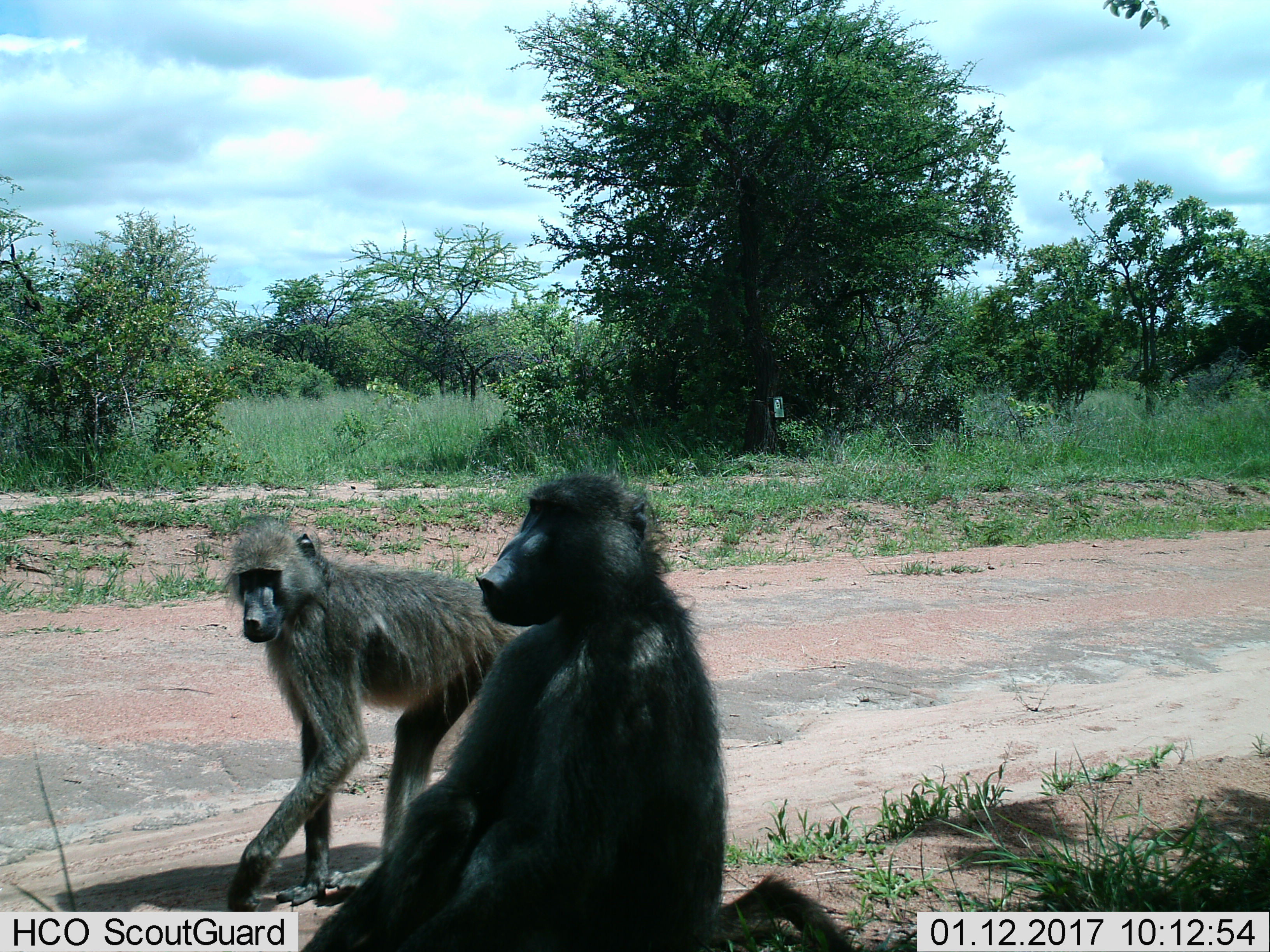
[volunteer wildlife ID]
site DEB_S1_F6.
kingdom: Animalia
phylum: Chordata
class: Mammalia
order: Primates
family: Cercopithecidae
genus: Papio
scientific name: Papio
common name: baboon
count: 2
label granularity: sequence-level